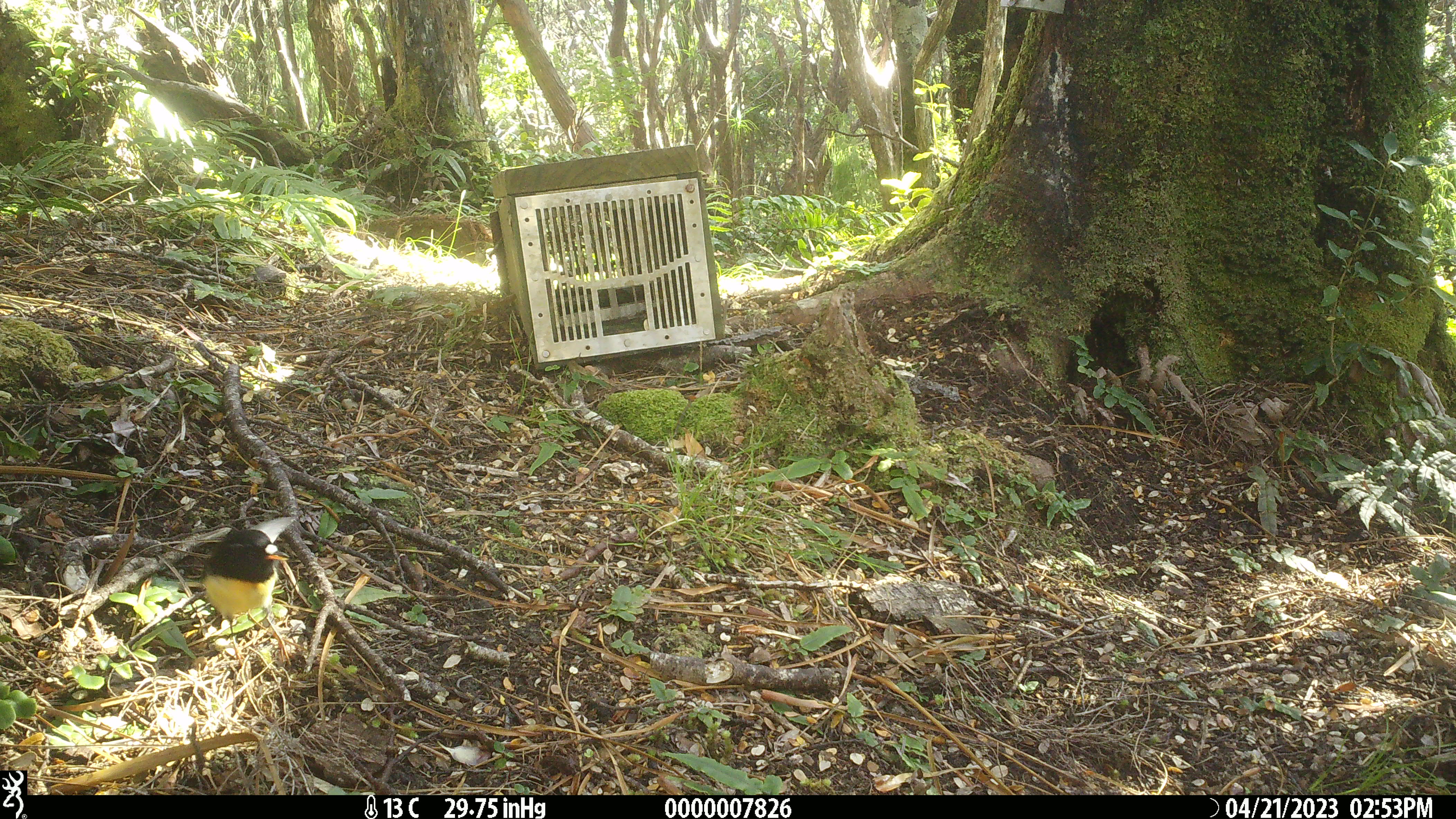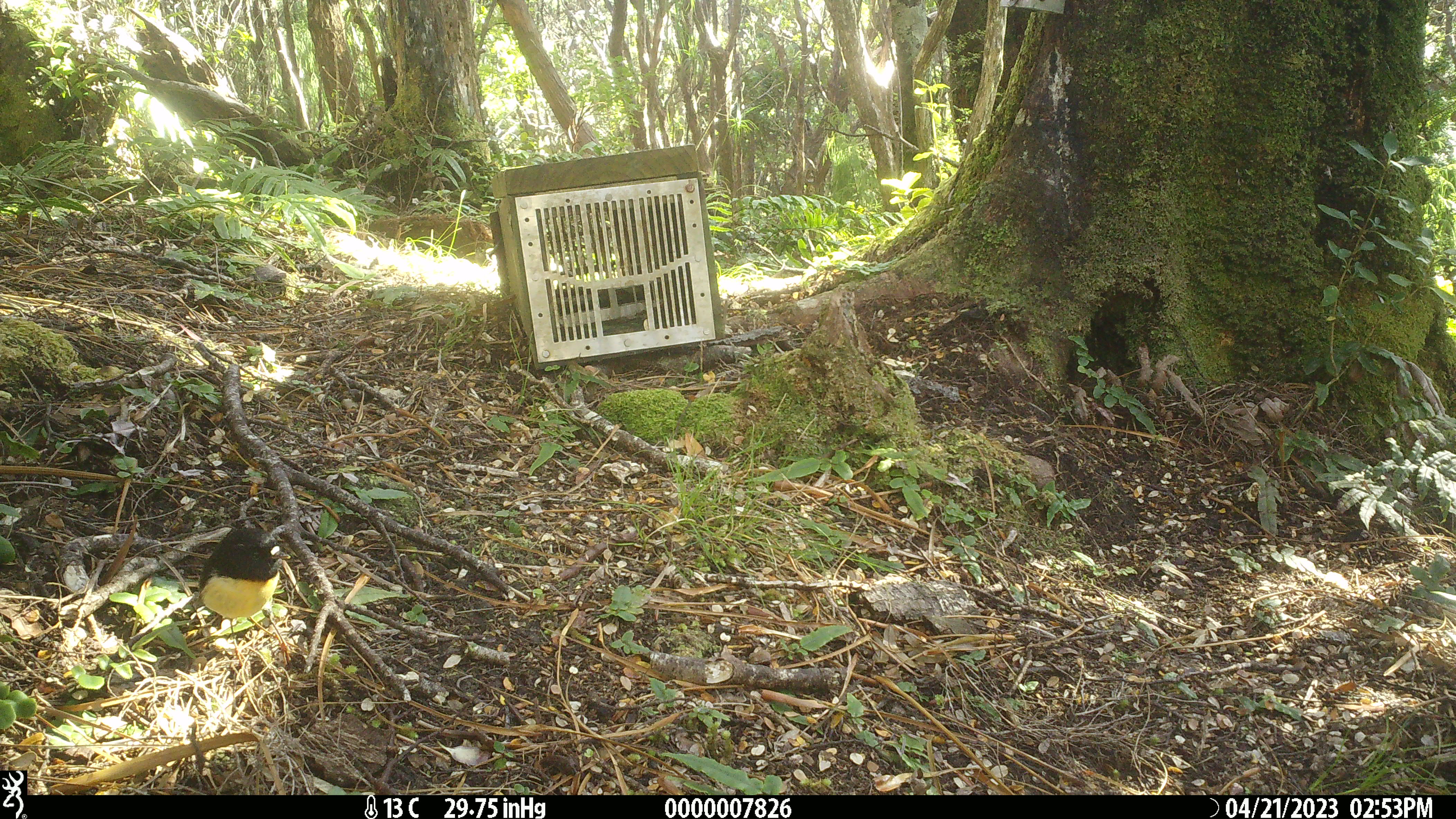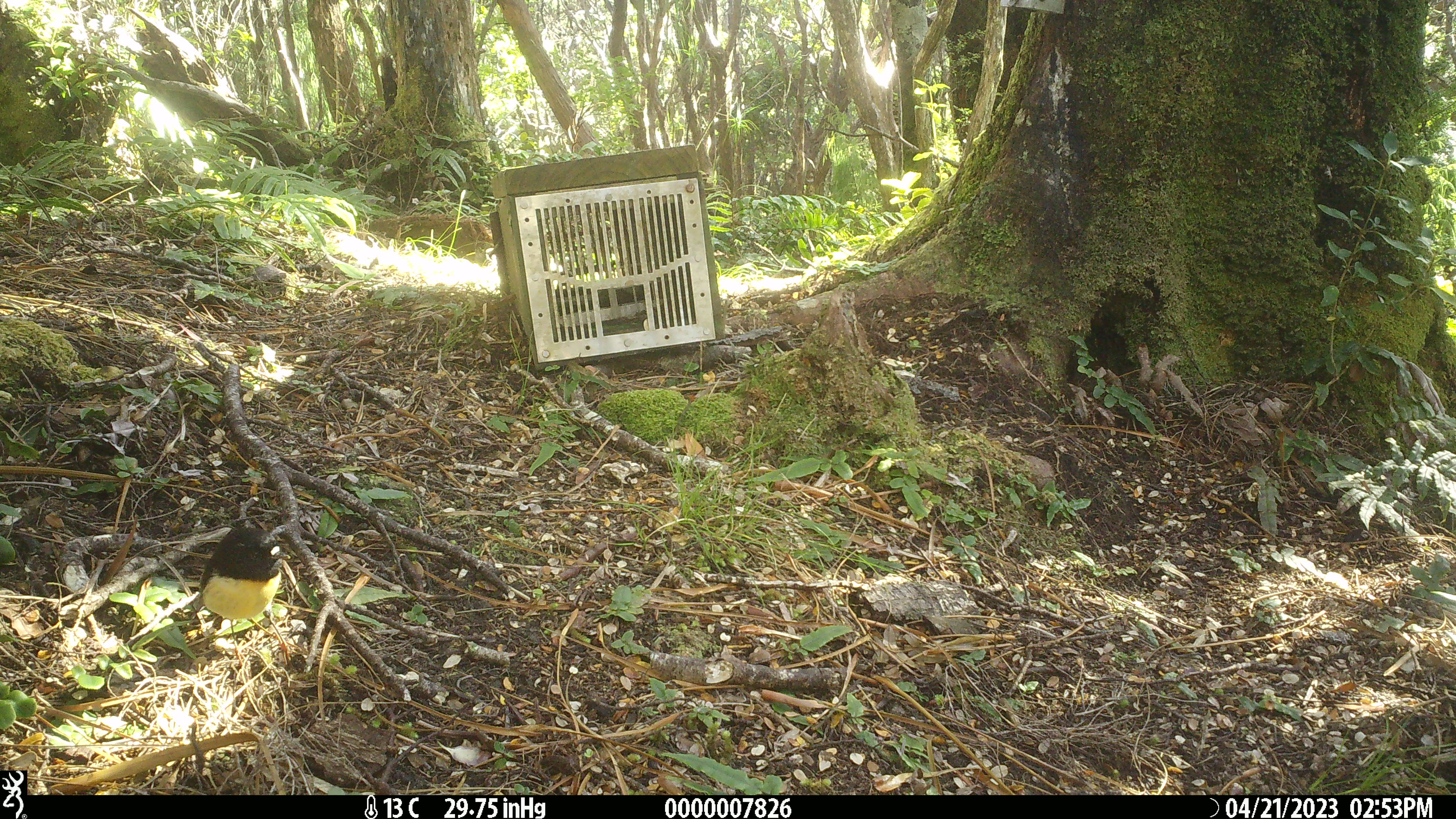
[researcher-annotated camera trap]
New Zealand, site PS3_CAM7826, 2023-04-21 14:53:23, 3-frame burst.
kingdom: Animalia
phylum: Chordata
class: Aves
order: Passeriformes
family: Petroicidae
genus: Petroica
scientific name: Petroica macrocephala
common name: tomtit